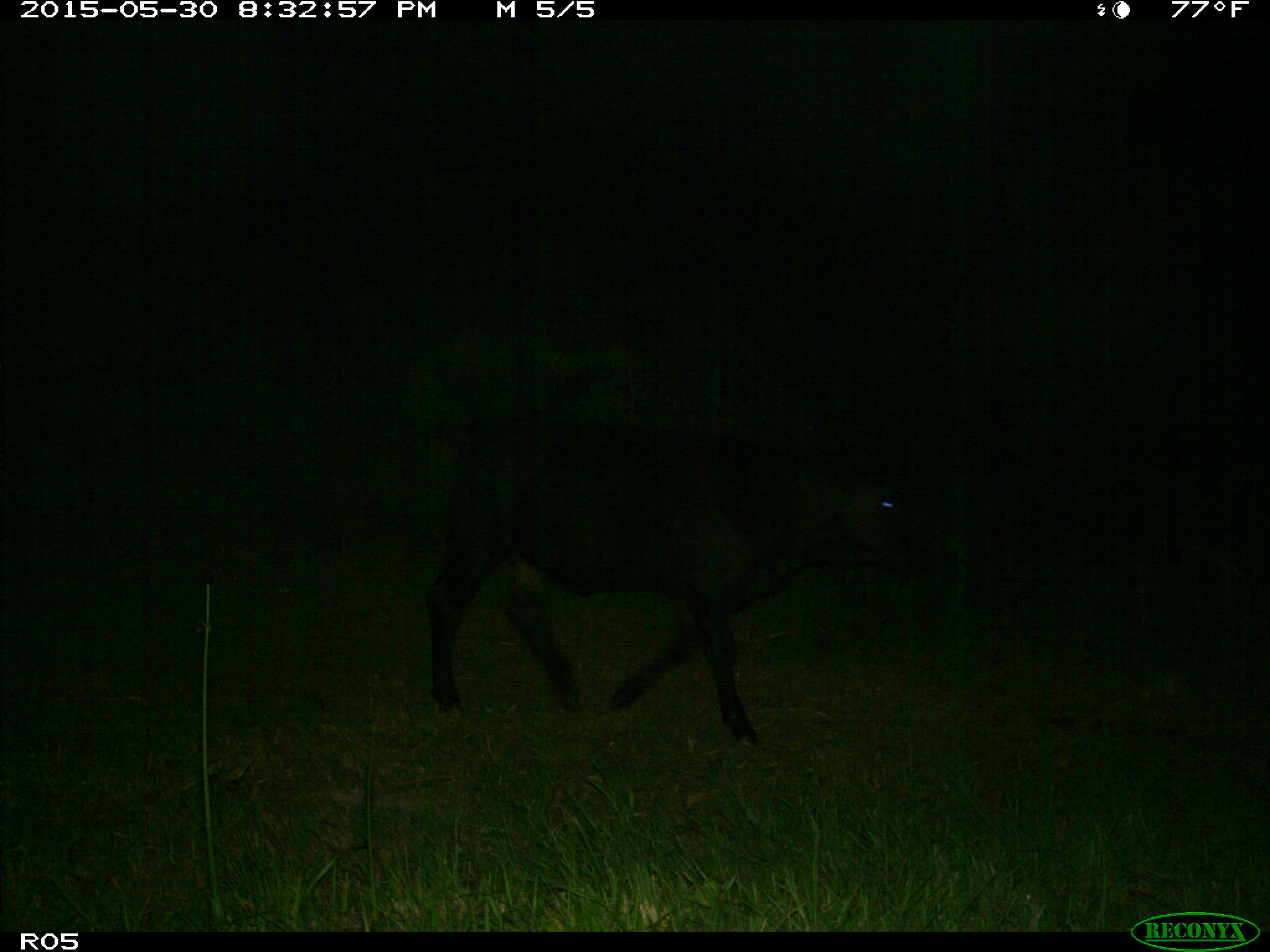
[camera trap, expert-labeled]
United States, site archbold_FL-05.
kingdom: Animalia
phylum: Chordata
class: Mammalia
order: Artiodactyla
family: Bovidae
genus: Bos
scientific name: Bos taurus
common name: domestic cow